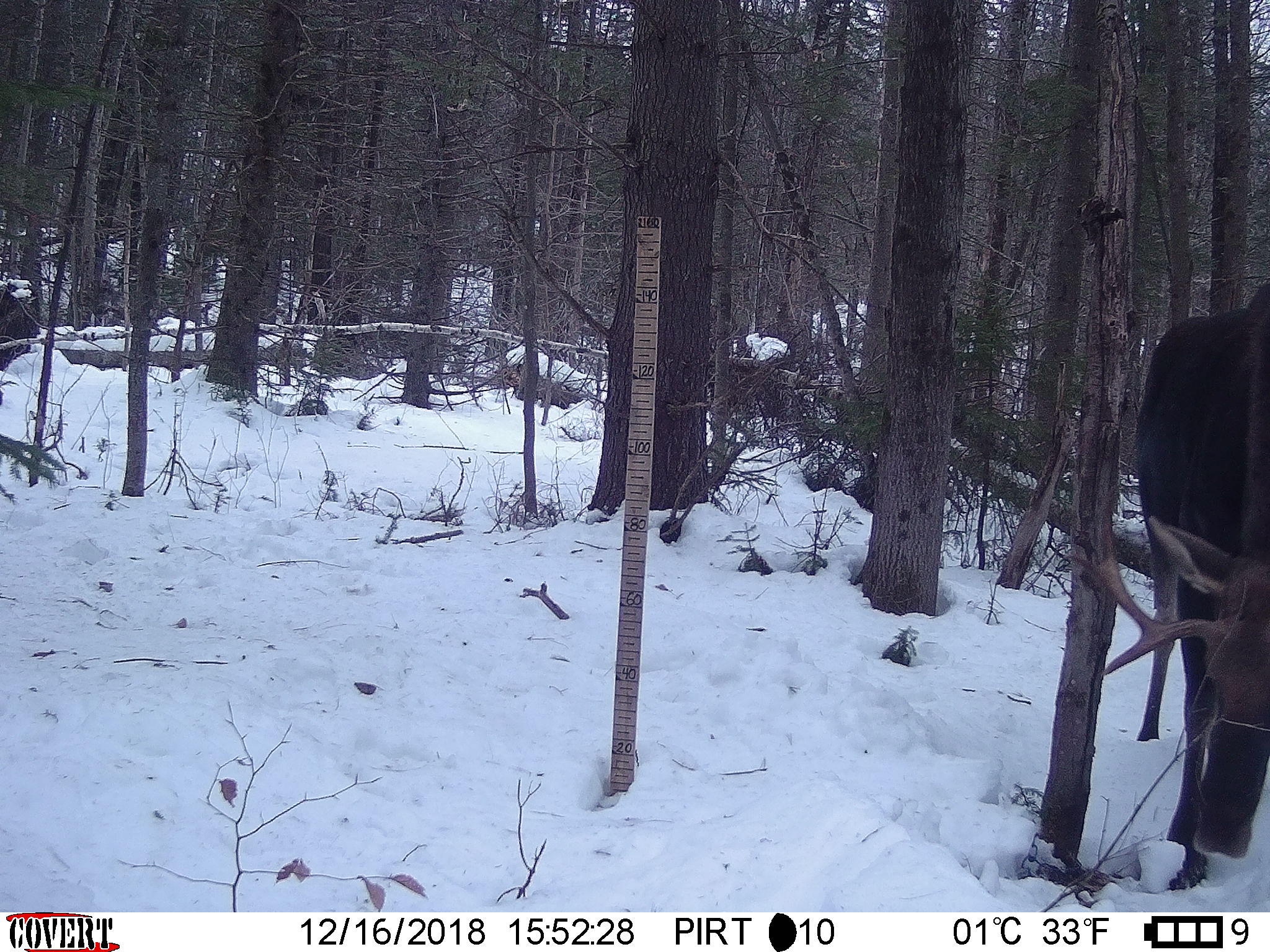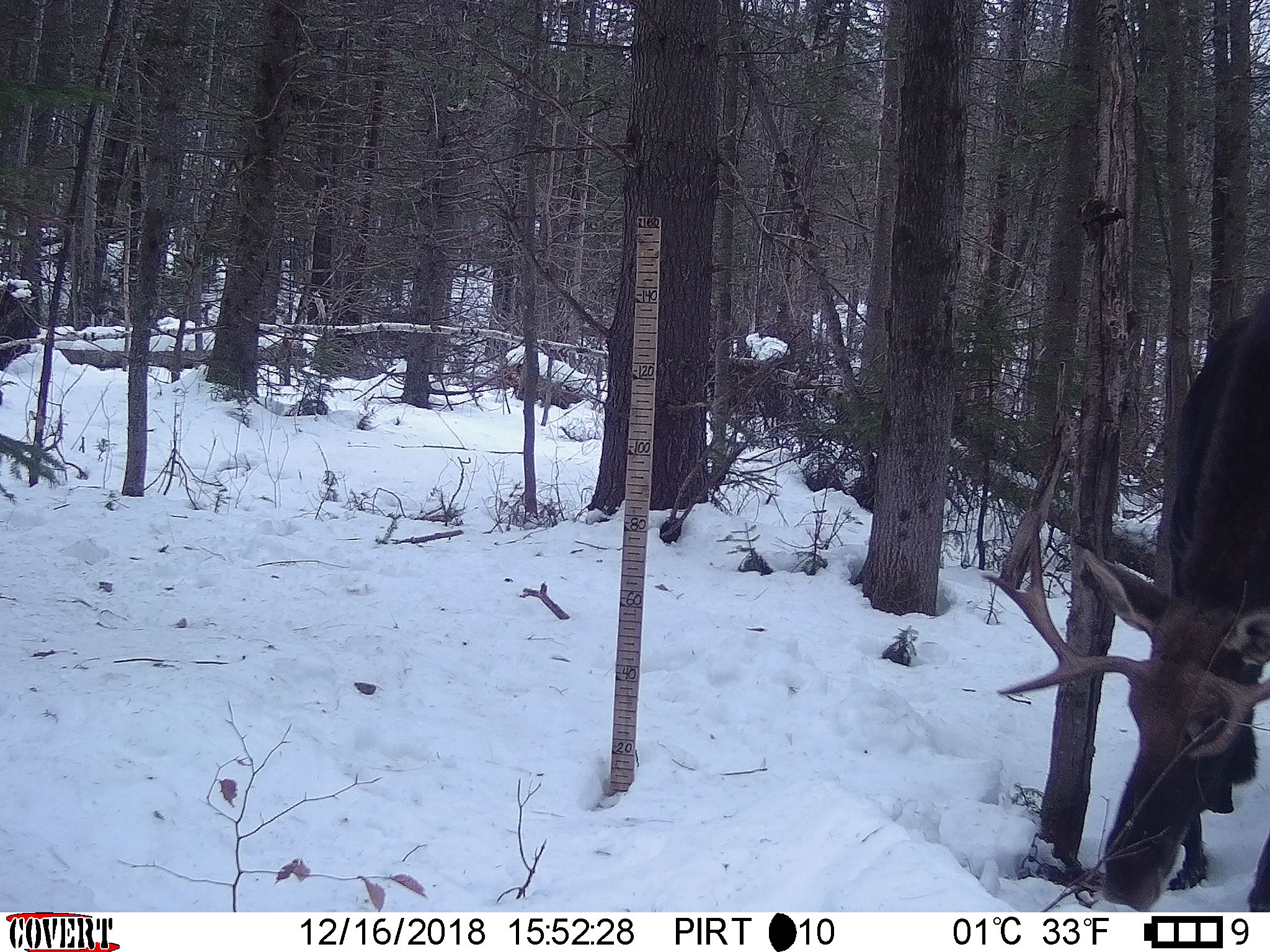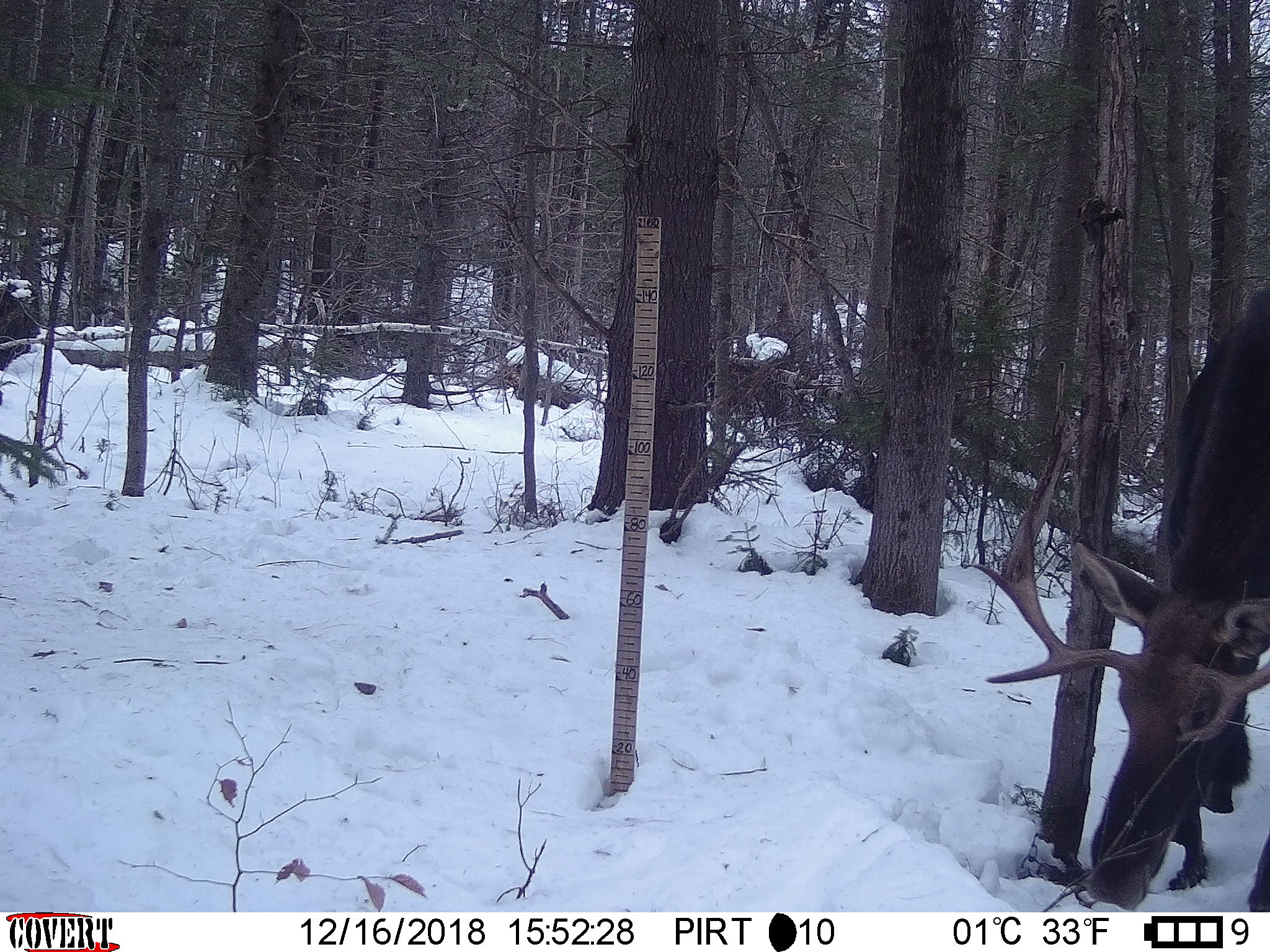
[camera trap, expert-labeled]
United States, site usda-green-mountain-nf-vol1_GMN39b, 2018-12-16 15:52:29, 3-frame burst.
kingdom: Animalia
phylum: Chordata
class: Mammalia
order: Artiodactyla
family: Cervidae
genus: Alces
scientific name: Alces alces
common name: moose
Moose (Alces alces).